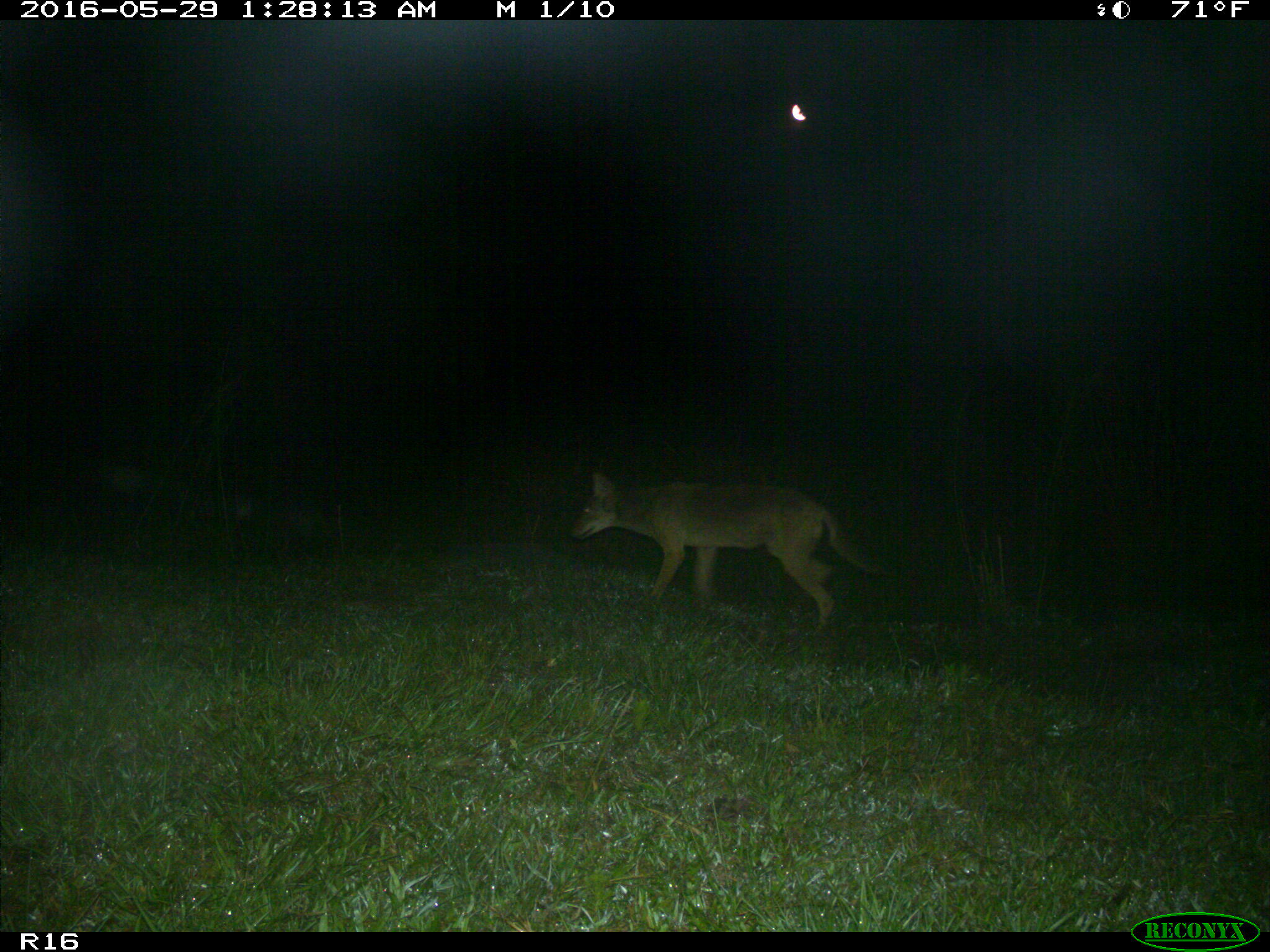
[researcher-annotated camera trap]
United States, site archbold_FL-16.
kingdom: Animalia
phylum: Chordata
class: Mammalia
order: Carnivora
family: Canidae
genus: Canis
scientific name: Canis latrans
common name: coyote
Canis latrans (coyote).